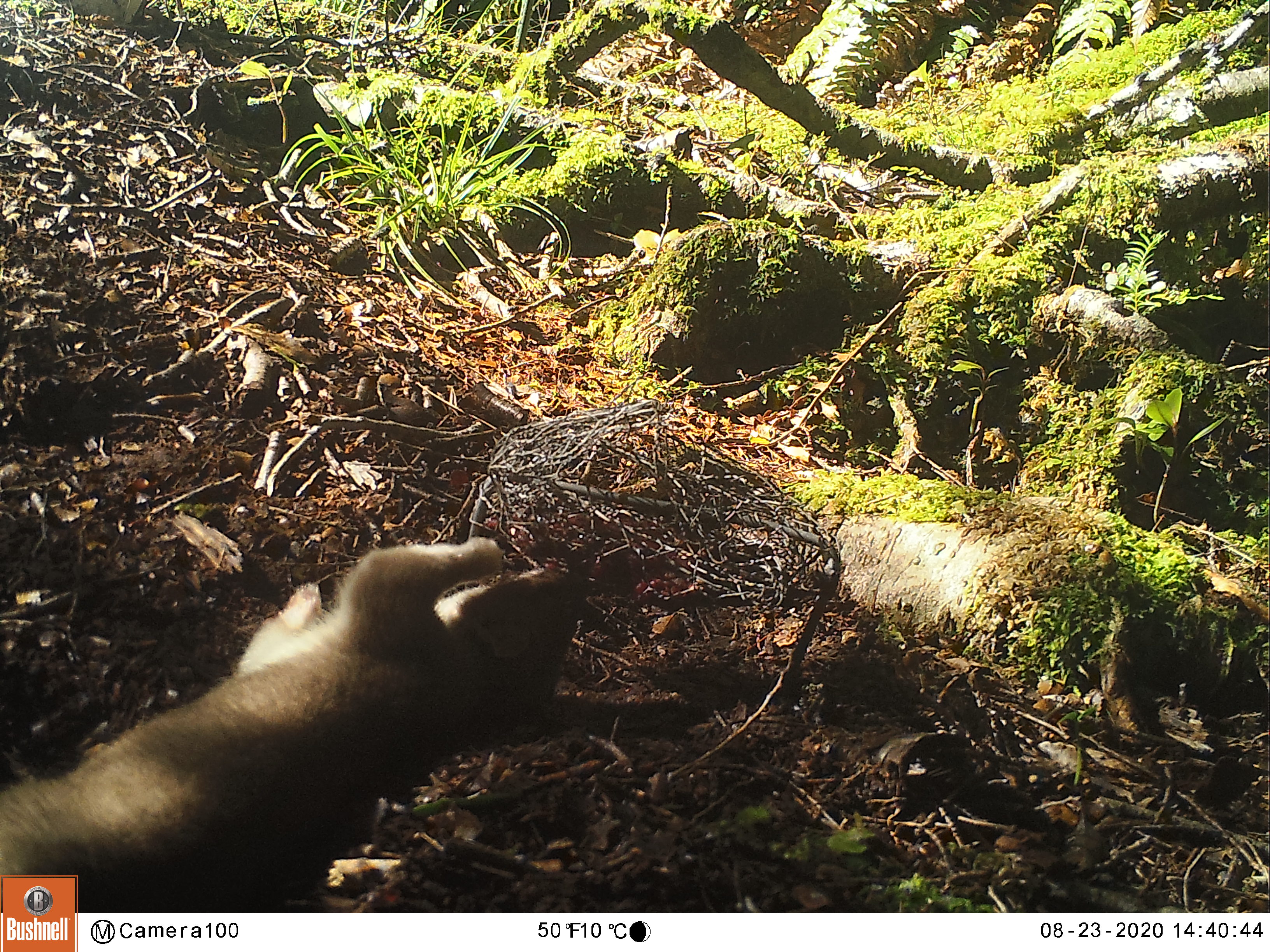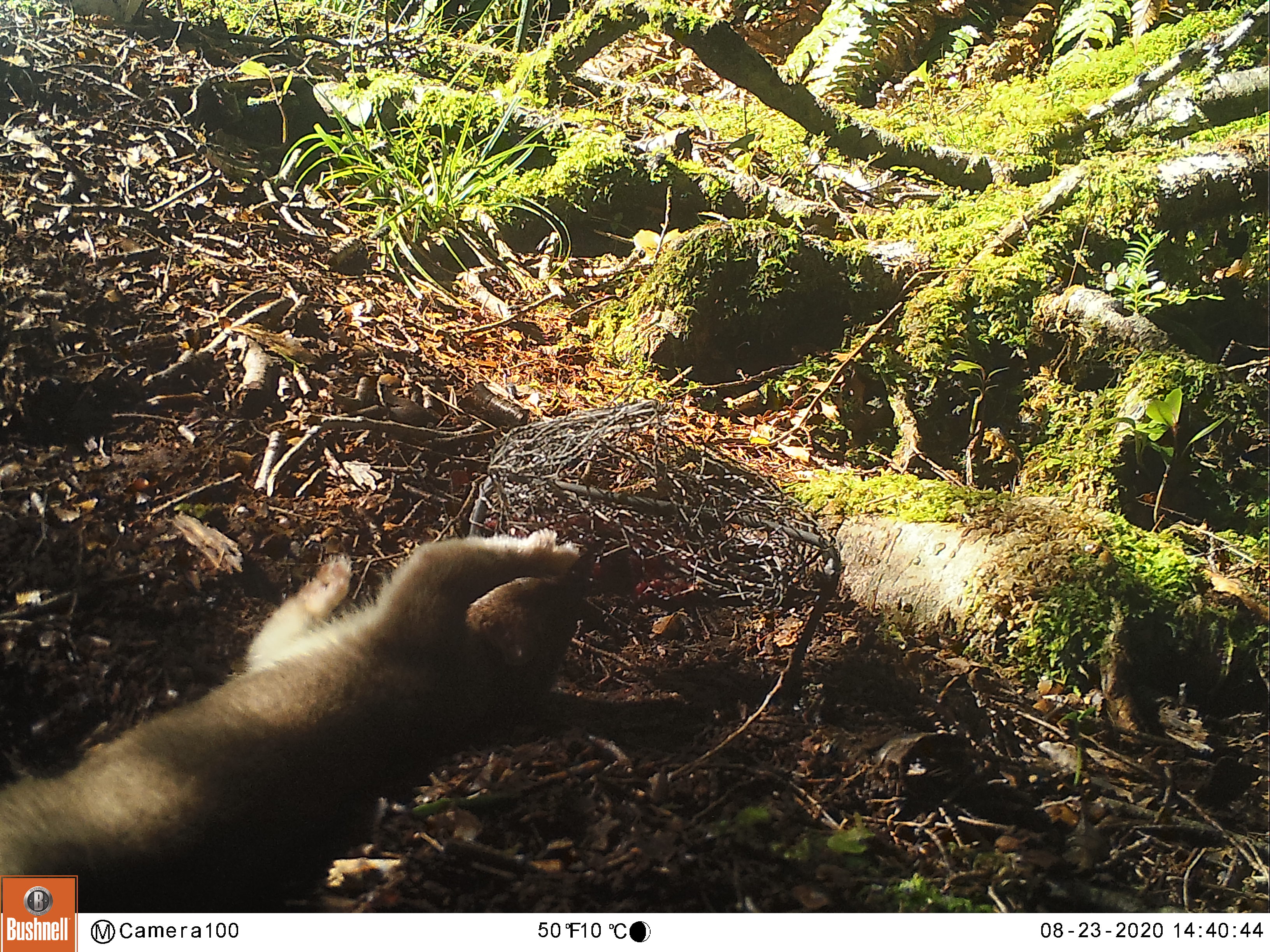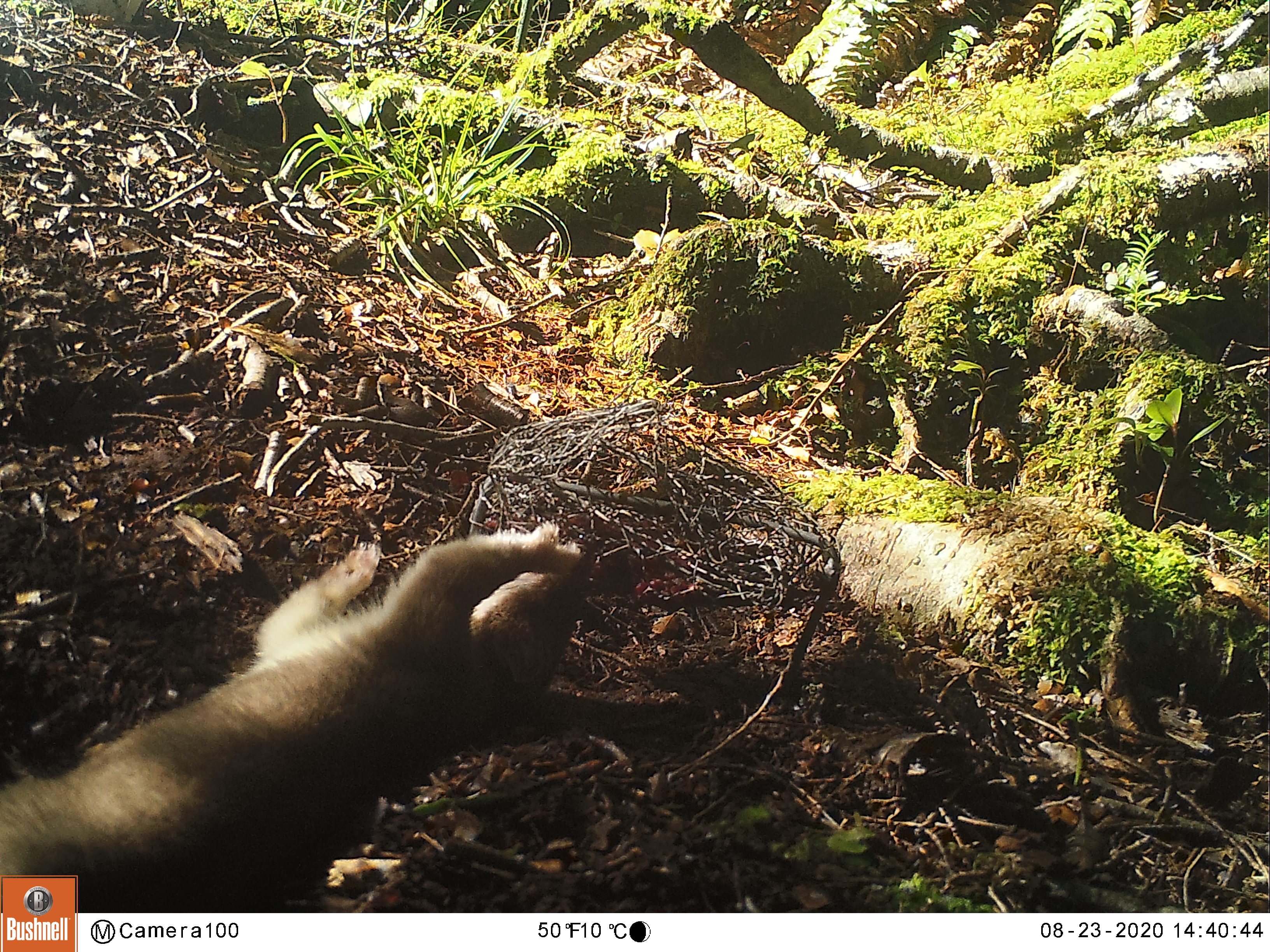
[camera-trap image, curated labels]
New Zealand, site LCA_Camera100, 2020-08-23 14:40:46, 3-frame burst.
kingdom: Animalia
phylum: Chordata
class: Mammalia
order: Carnivora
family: Mustelidae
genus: Mustela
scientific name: Mustela erminea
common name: stoat